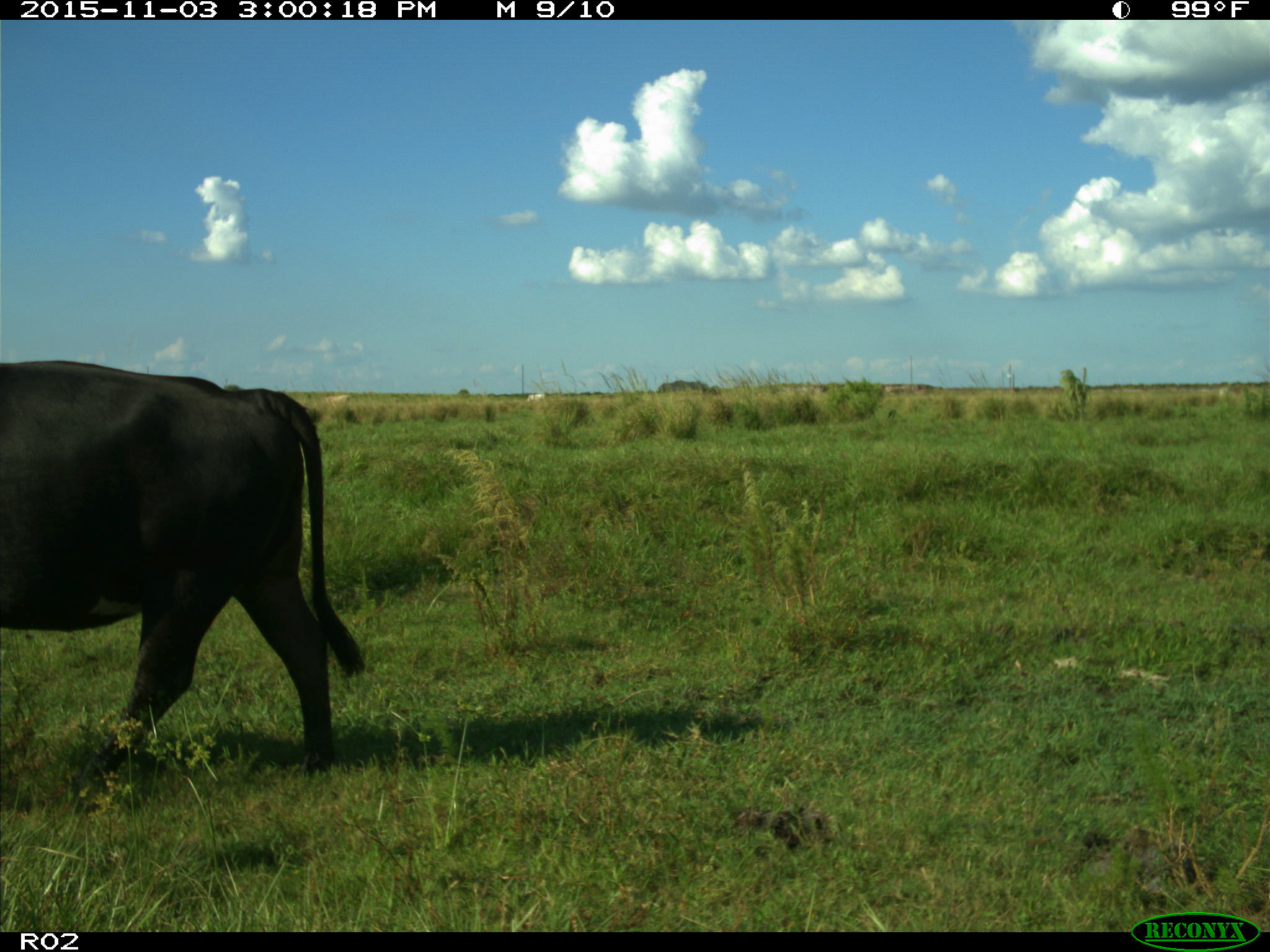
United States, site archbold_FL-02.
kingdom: Animalia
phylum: Chordata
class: Mammalia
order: Artiodactyla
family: Bovidae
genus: Bos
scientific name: Bos taurus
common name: domestic cow